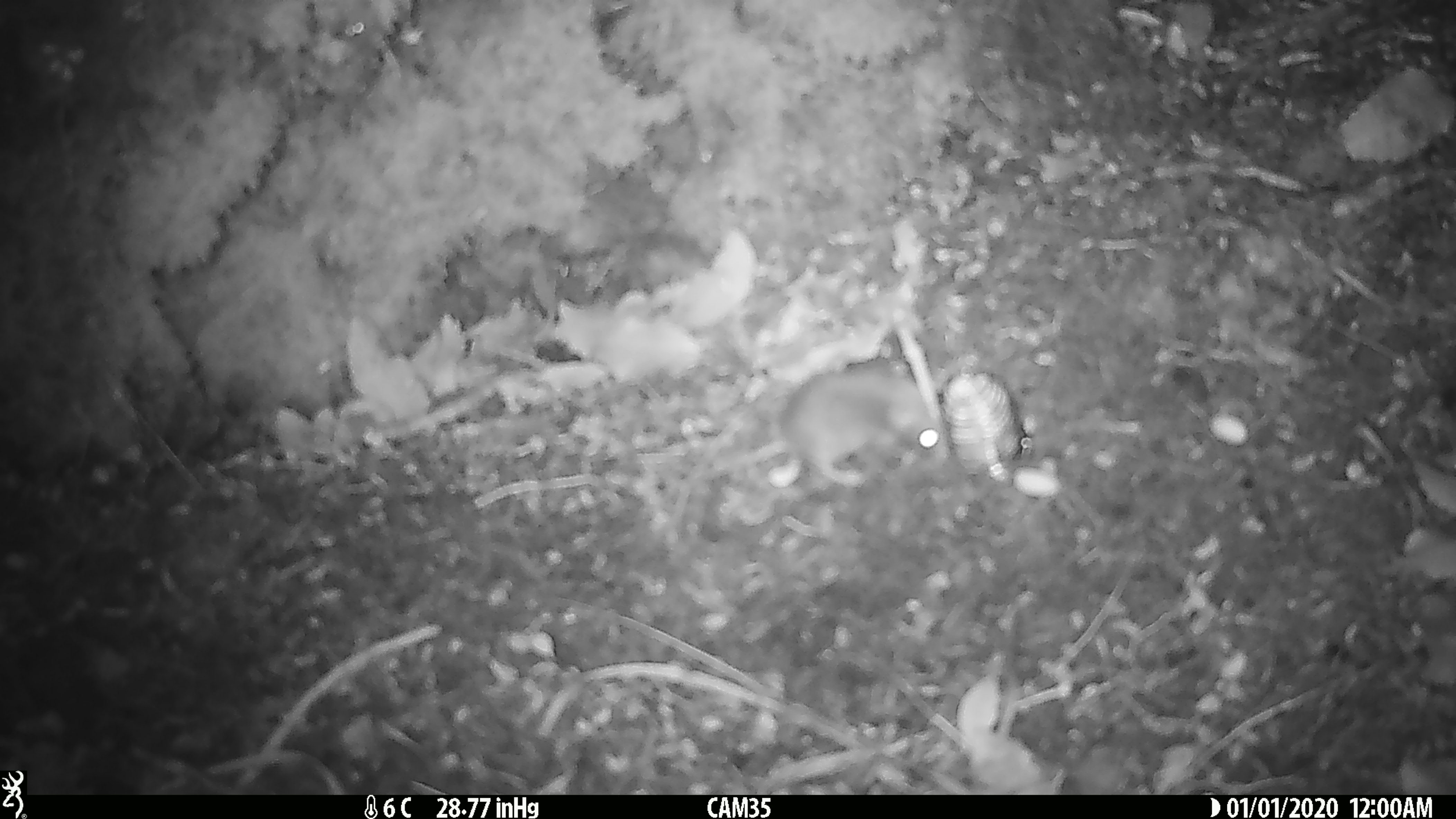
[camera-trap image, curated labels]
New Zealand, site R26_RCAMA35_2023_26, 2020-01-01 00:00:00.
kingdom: Animalia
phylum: Chordata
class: Mammalia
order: Rodentia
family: Muridae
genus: Mus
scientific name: Mus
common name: mouse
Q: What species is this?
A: Mouse (Mus).